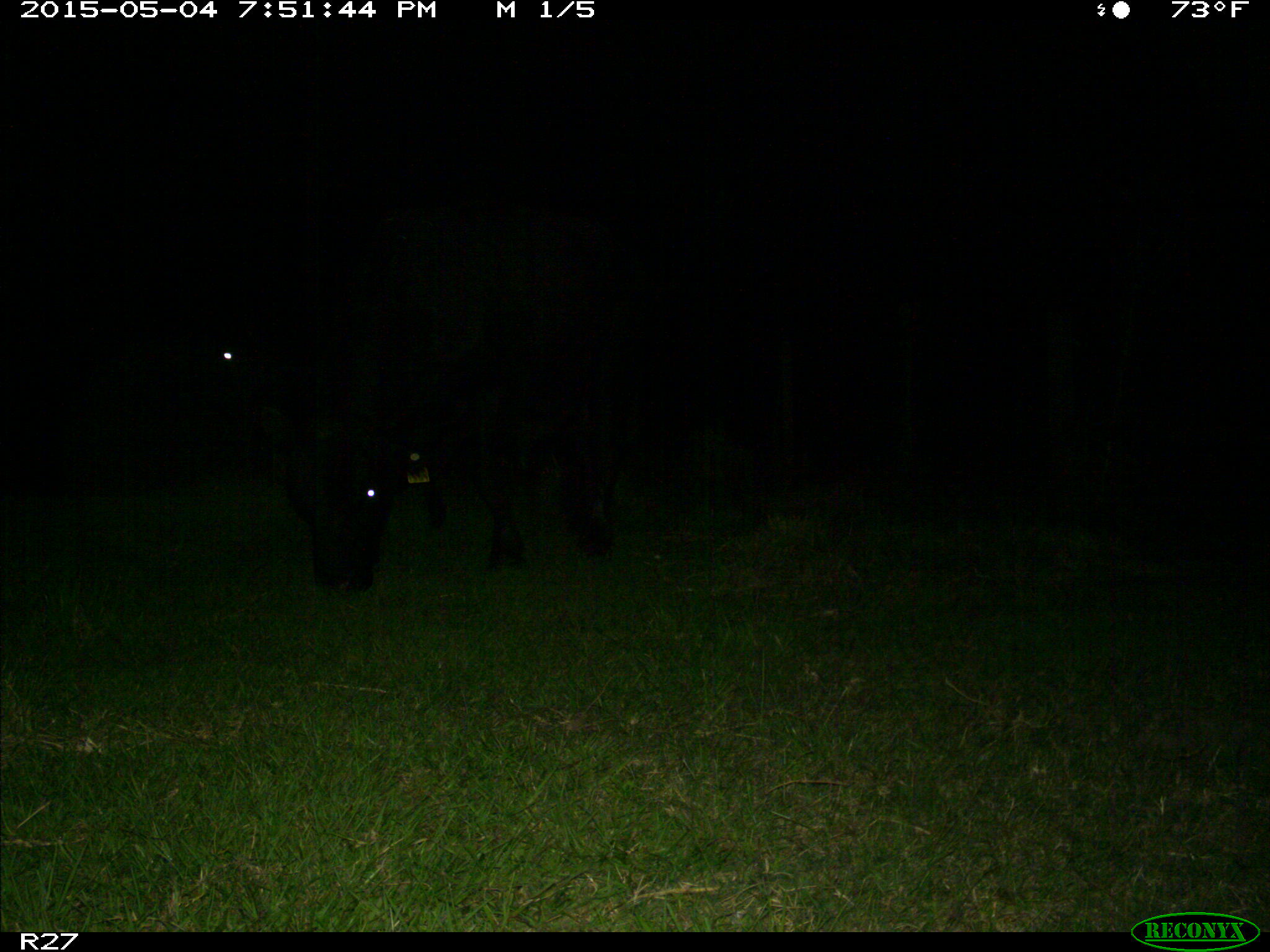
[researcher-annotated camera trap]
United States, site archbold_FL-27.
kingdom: Animalia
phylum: Chordata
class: Mammalia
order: Artiodactyla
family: Bovidae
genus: Bos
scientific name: Bos taurus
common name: domestic cow